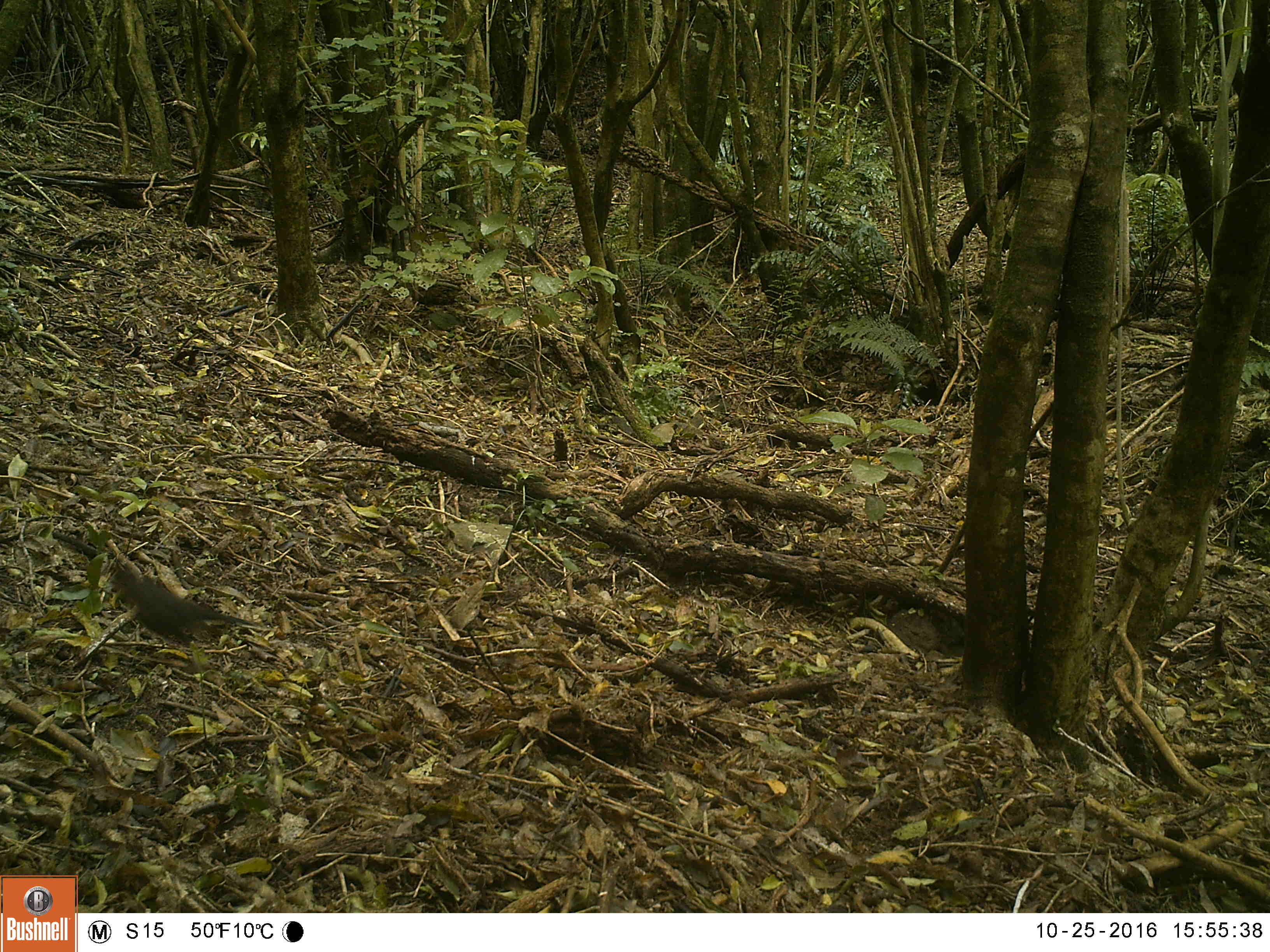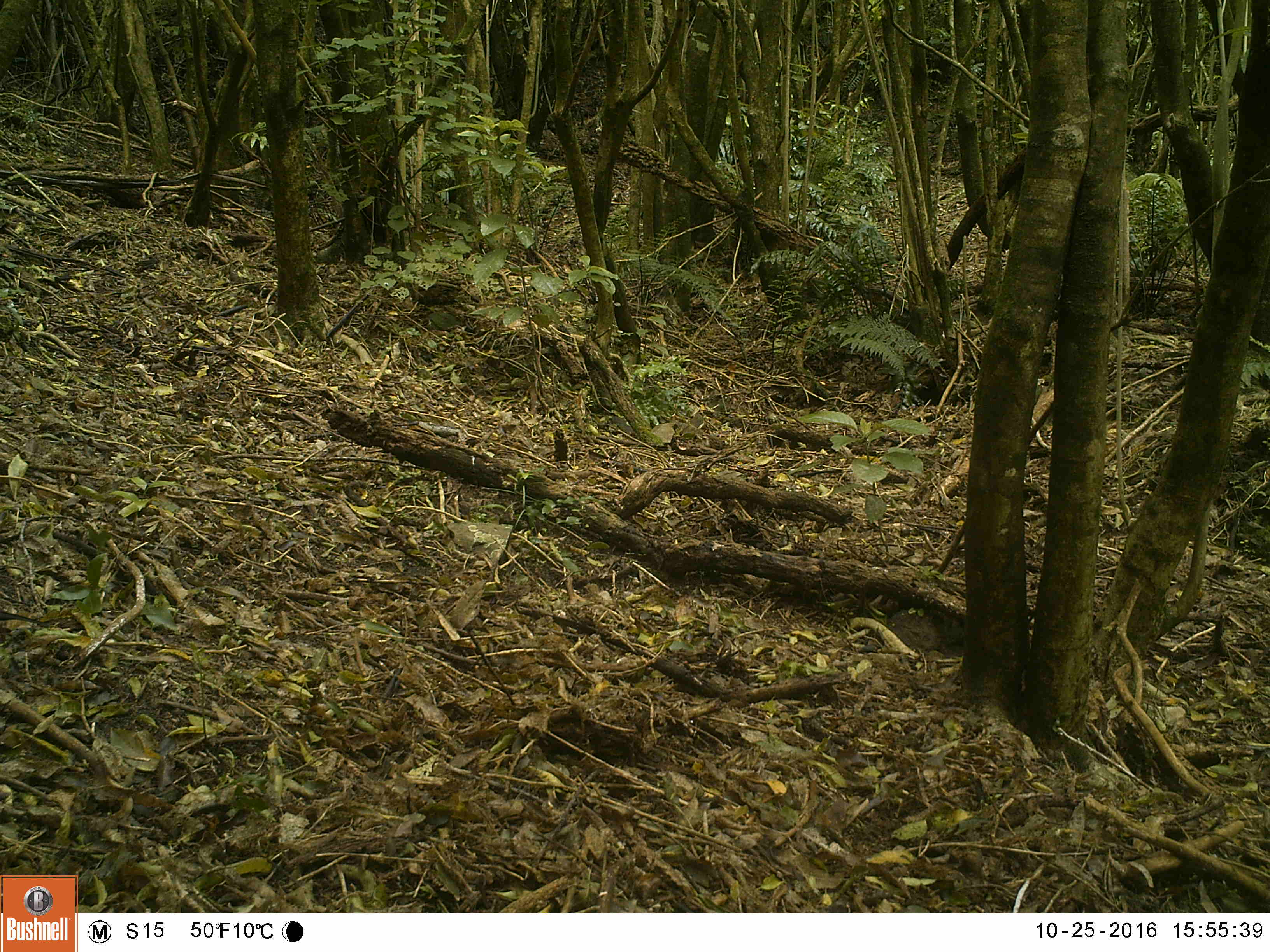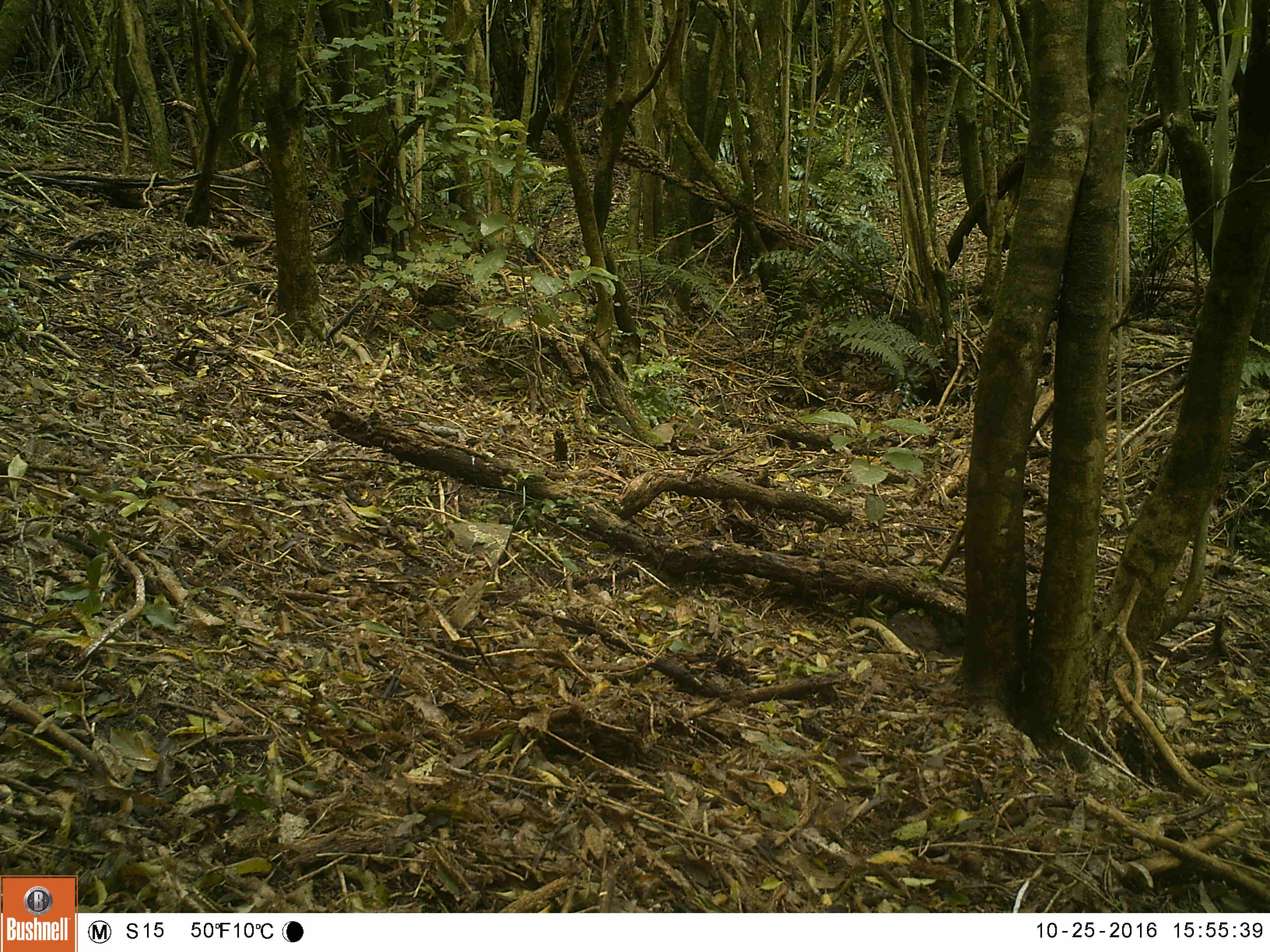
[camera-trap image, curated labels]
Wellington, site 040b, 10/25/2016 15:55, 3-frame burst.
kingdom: Animalia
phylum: Chordata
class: Aves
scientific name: Aves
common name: bird